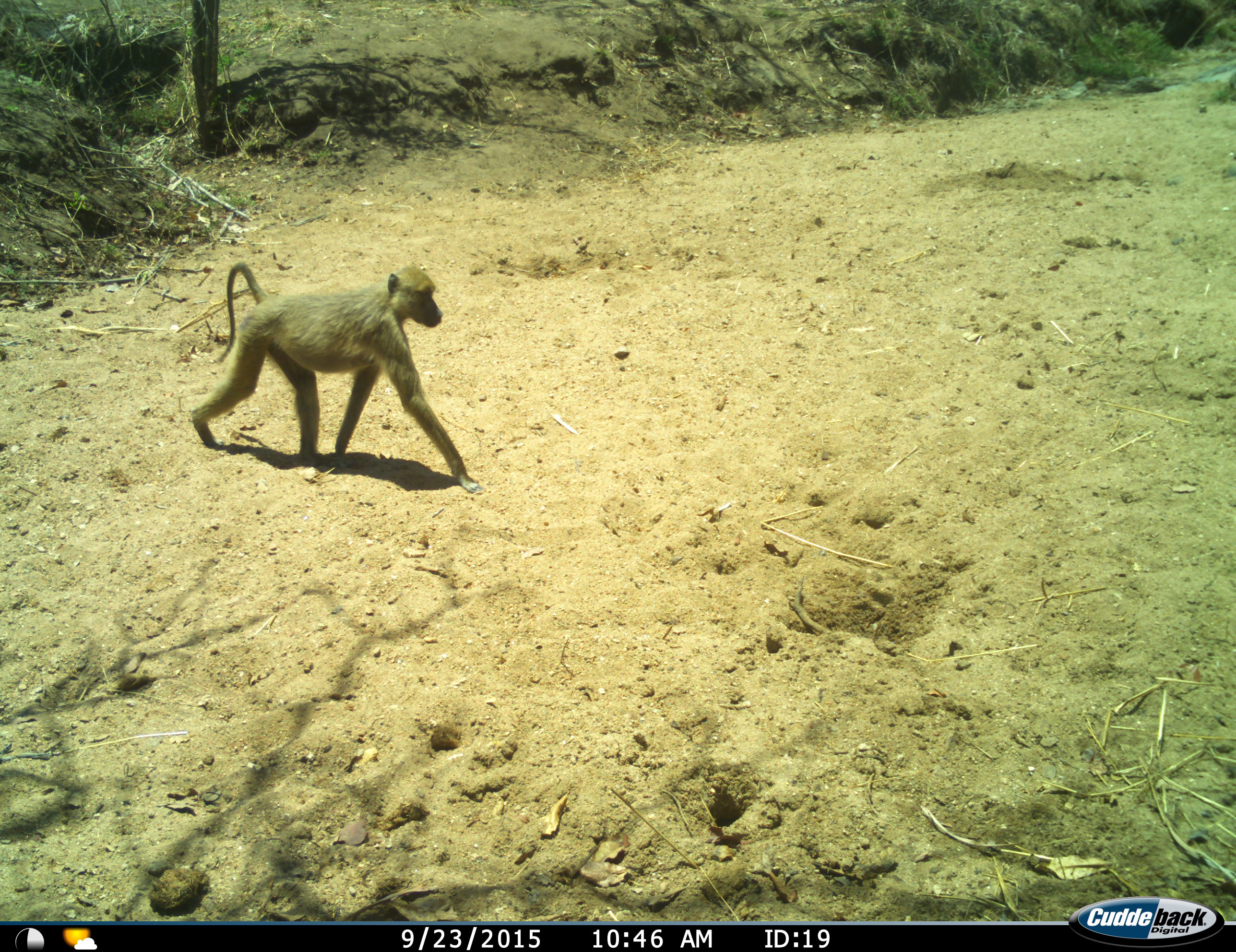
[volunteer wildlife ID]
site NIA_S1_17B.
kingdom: Animalia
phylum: Chordata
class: Mammalia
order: Primates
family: Cercopithecidae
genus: Papio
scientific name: Papio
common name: baboon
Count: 1.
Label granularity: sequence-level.